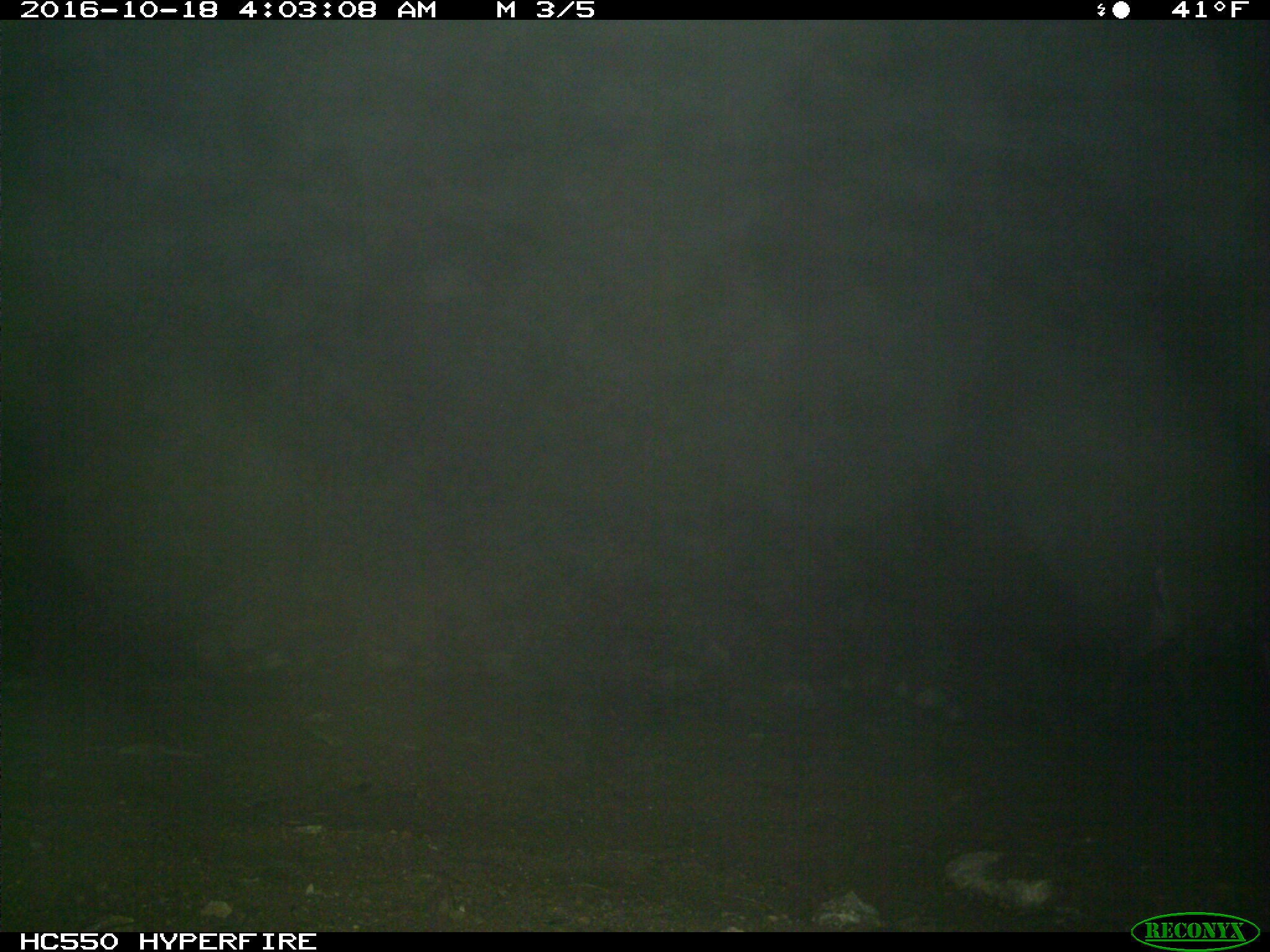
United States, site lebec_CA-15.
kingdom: Animalia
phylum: Chordata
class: Mammalia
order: Artiodactyla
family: Cervidae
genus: Odocoileus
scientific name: Odocoileus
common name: deer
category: unidentified deer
Unidentified deer (deer) (Odocoileus).